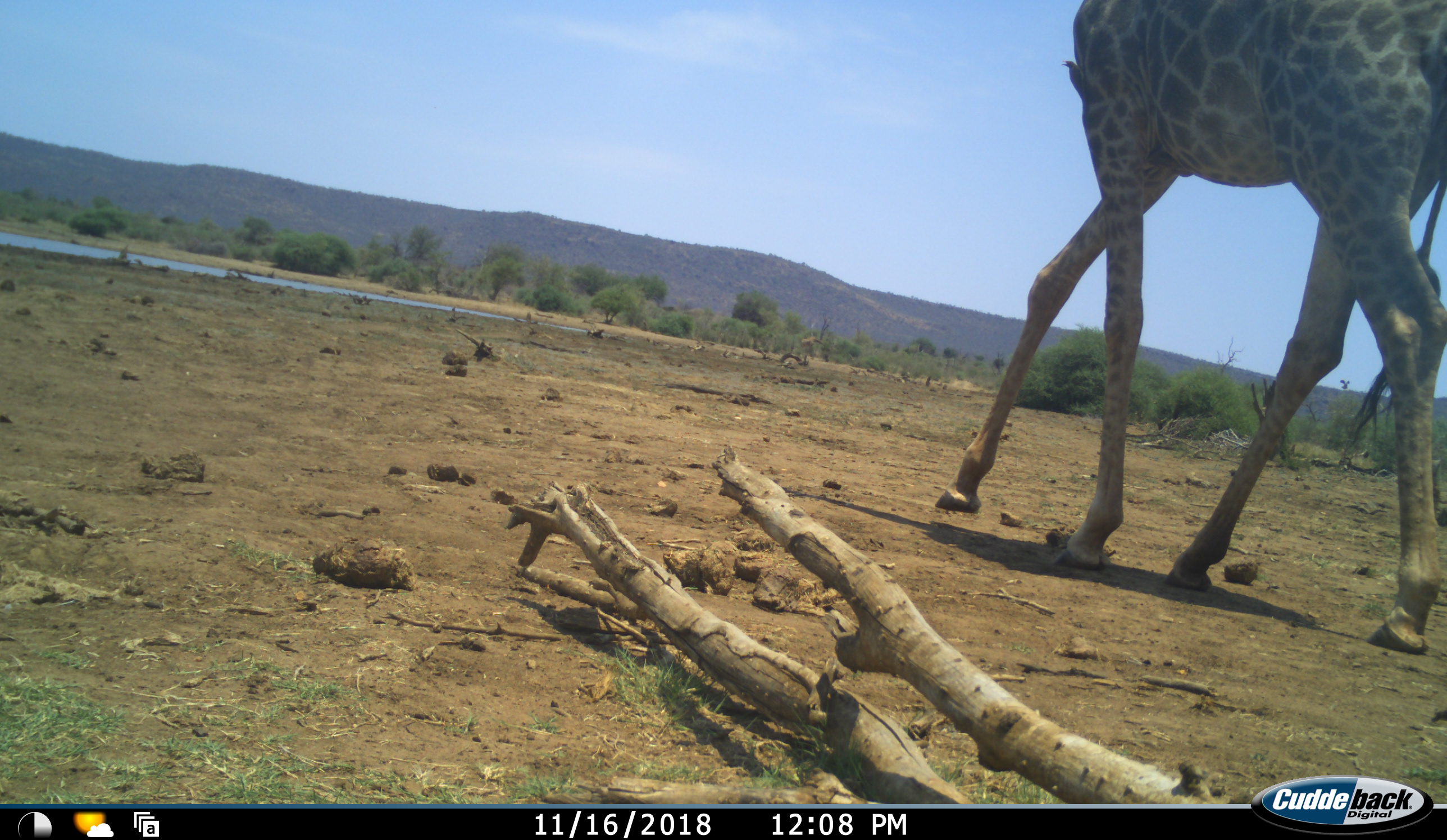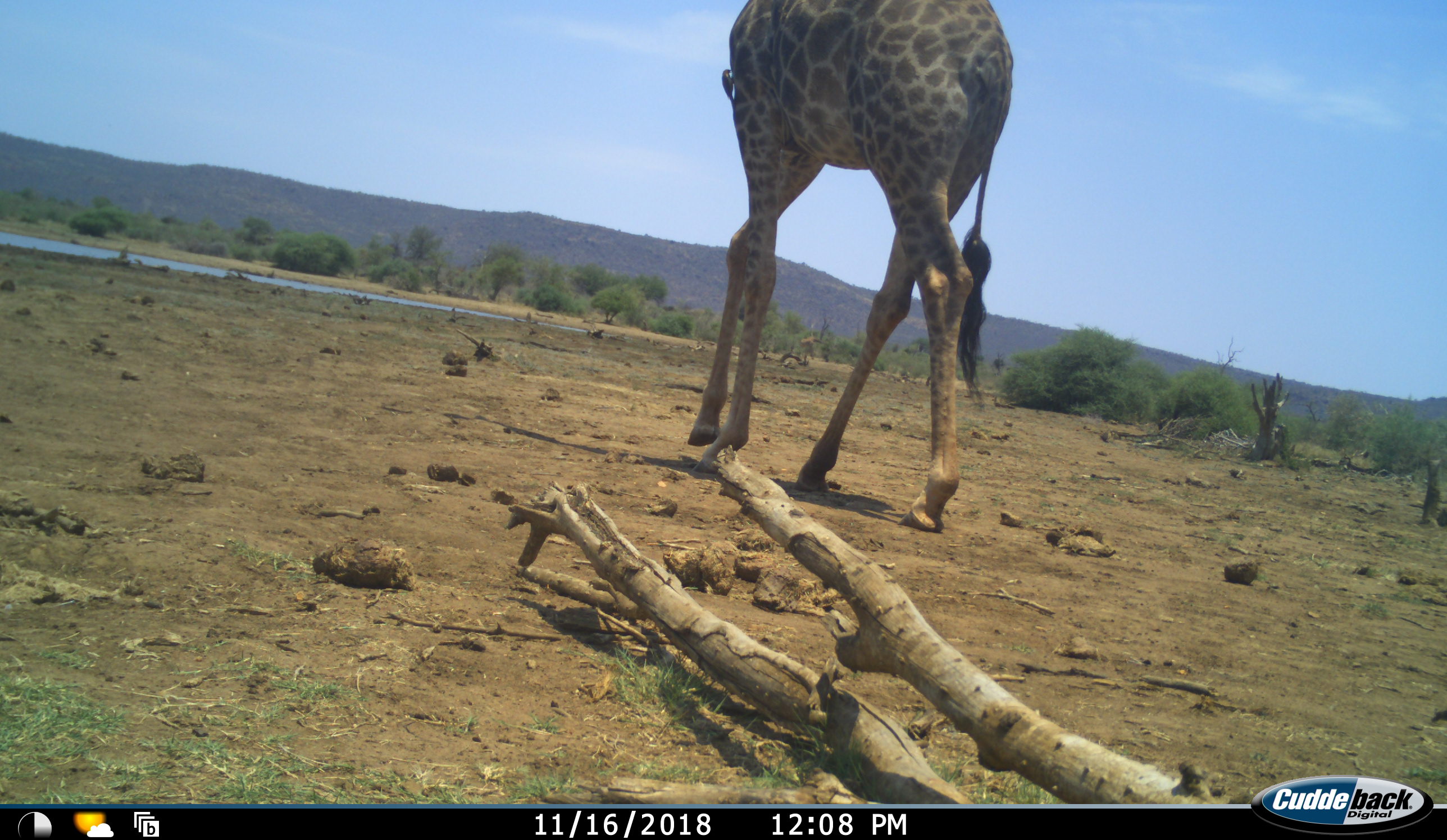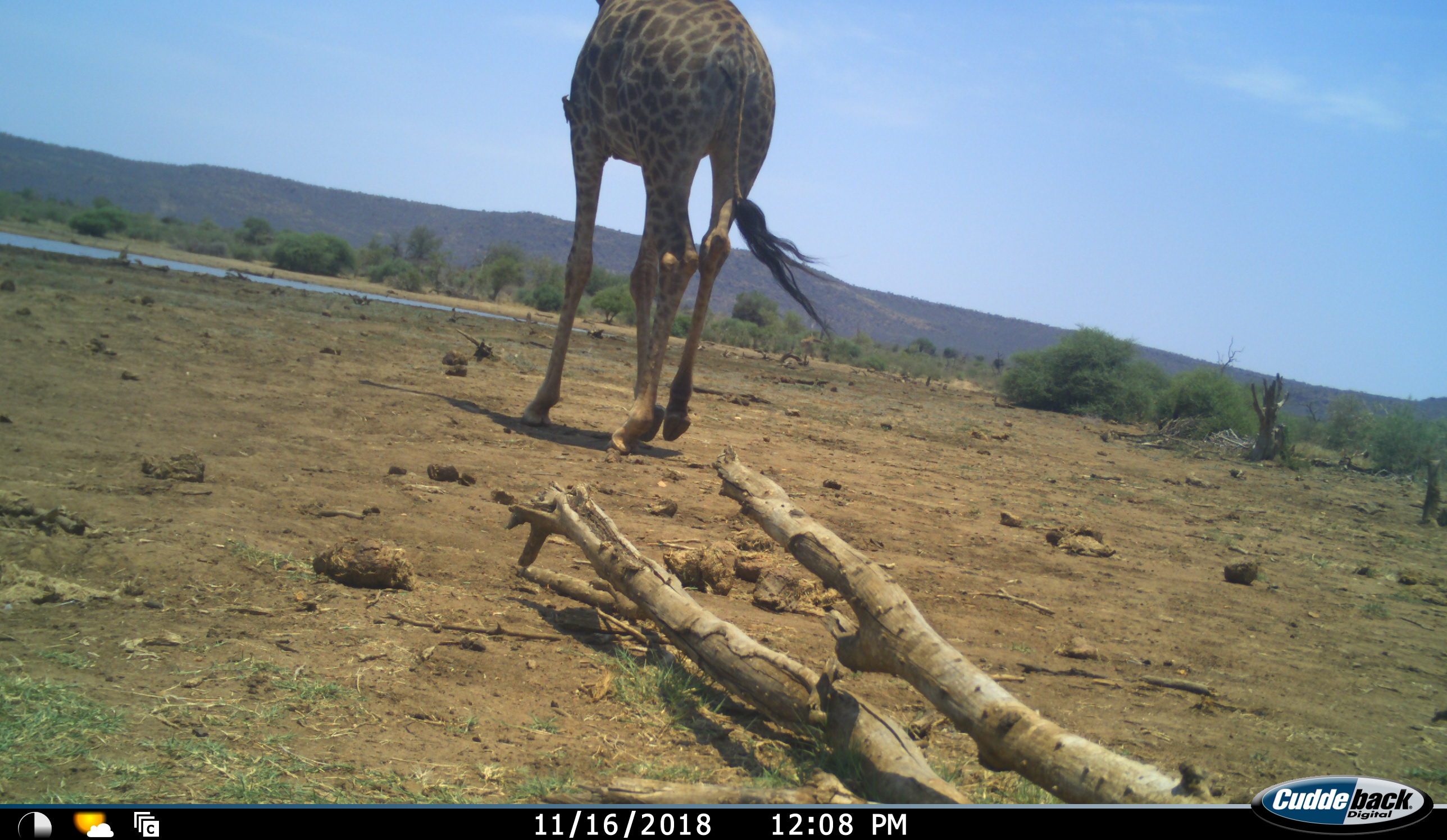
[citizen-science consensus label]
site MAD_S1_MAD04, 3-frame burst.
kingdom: Animalia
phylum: Chordata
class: Mammalia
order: Artiodactyla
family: Giraffidae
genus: Giraffa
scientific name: Giraffa camelopardalis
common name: giraffe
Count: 1.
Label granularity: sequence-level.